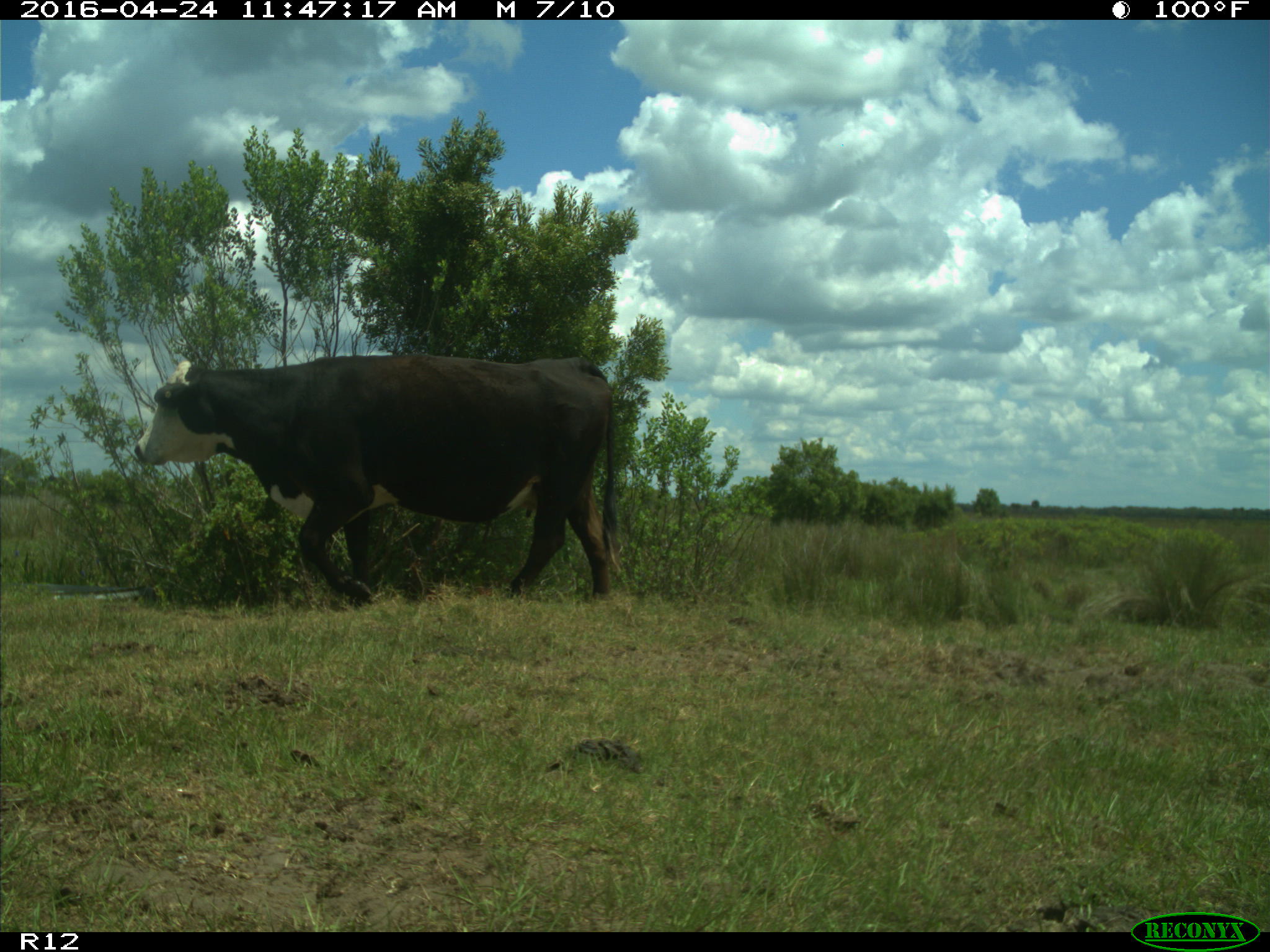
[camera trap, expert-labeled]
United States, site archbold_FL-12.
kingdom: Animalia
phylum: Chordata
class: Mammalia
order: Artiodactyla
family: Bovidae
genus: Bos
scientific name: Bos taurus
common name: domestic cow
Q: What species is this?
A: Bos taurus (domestic cow).